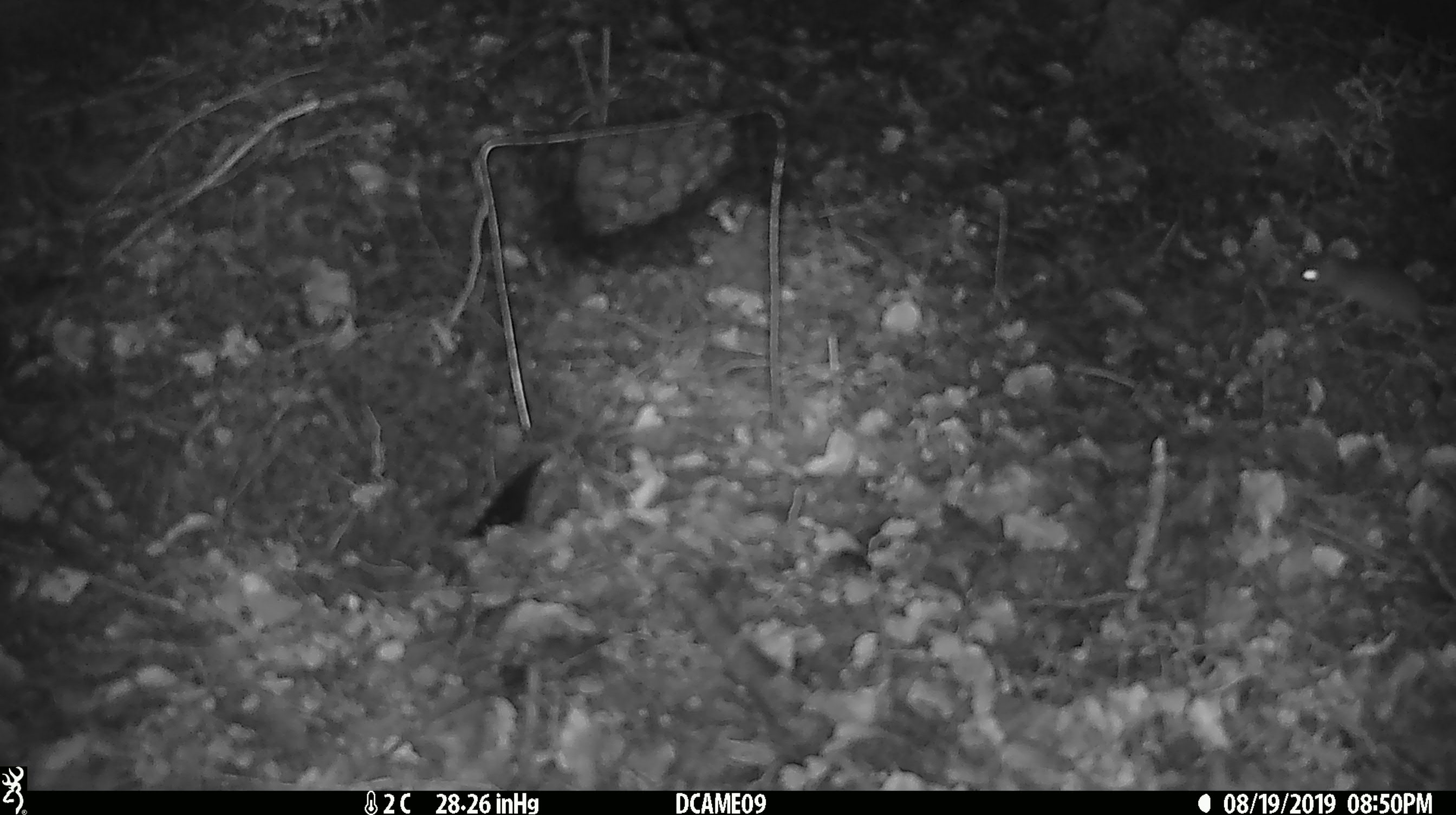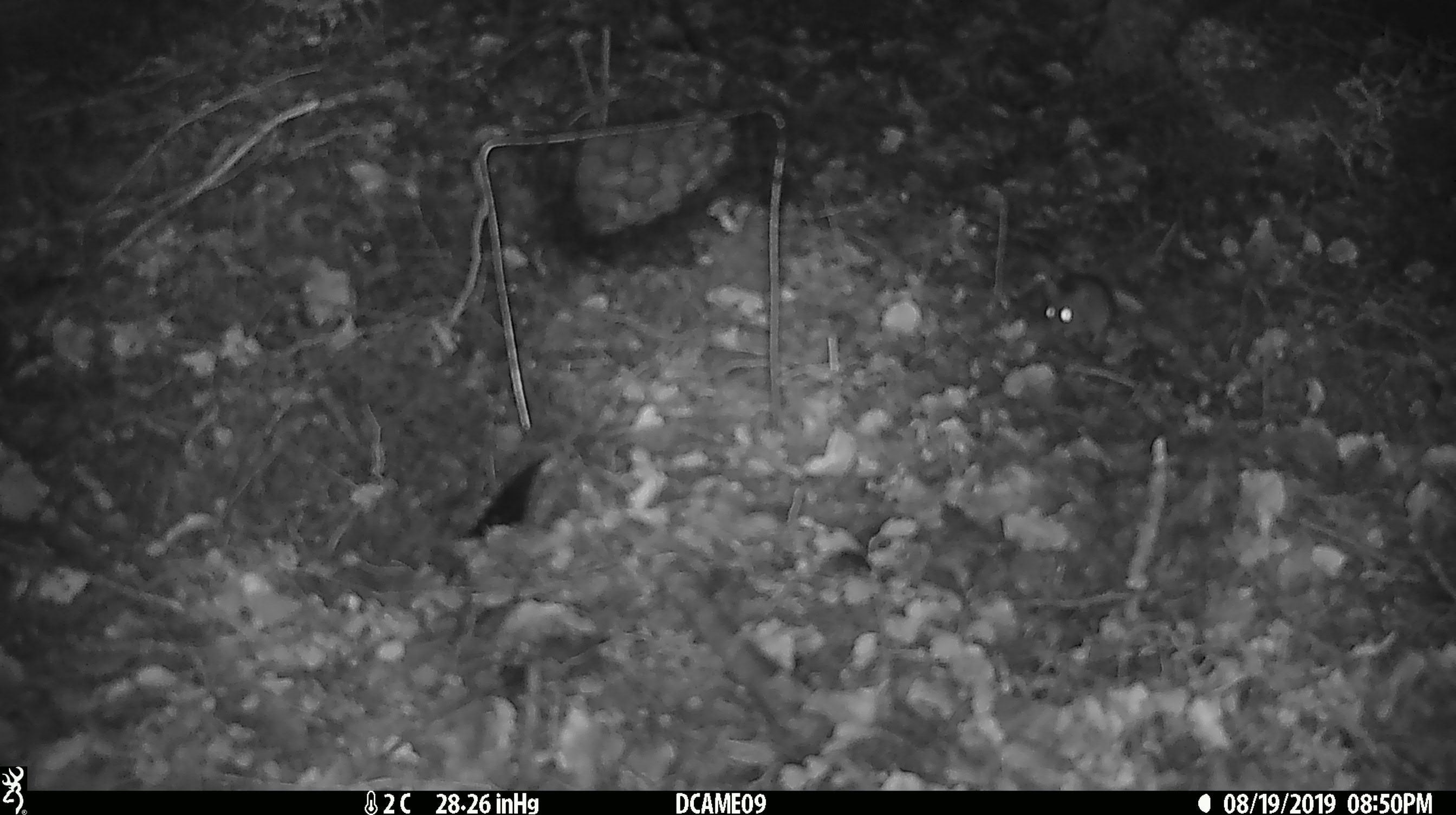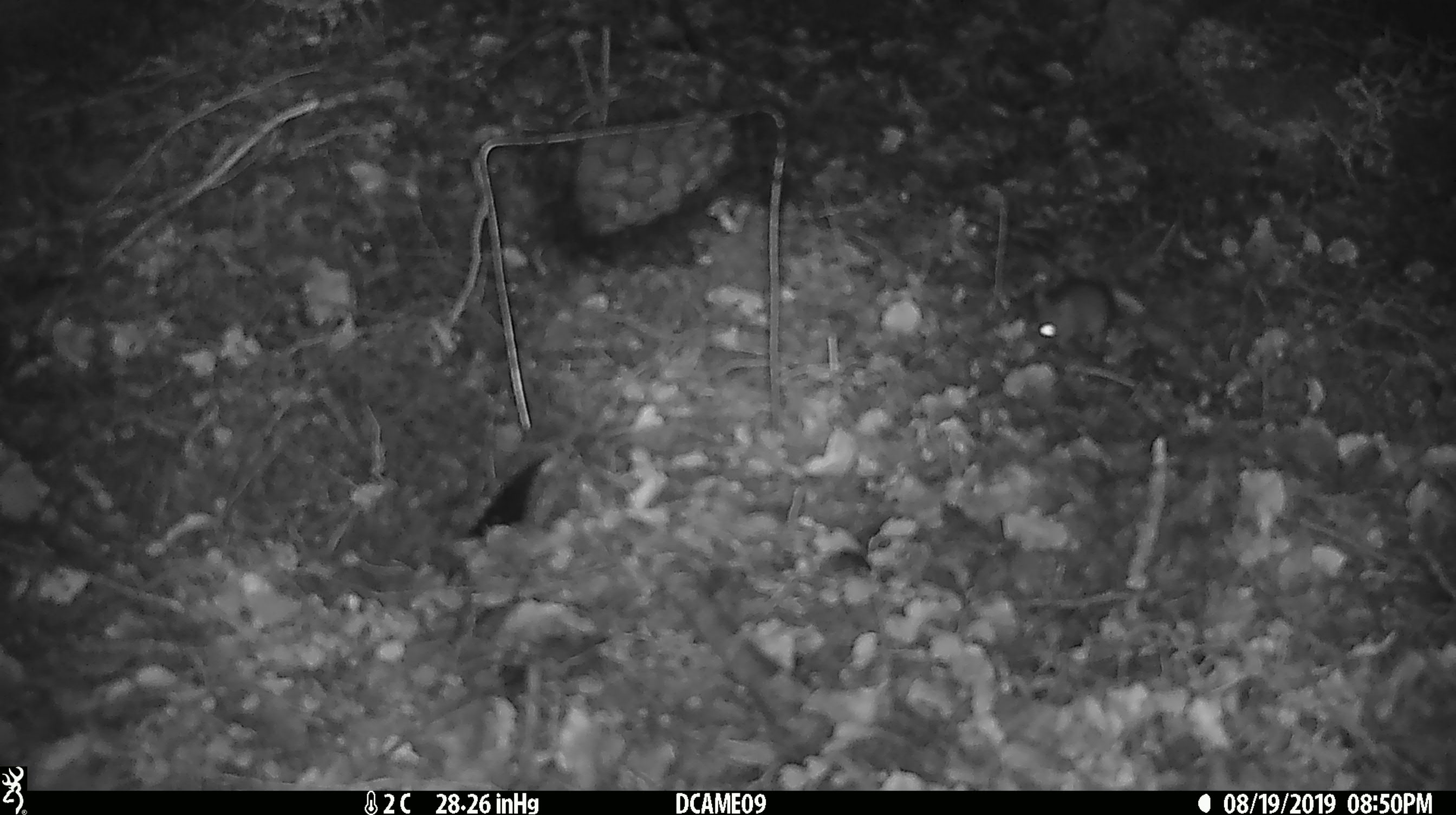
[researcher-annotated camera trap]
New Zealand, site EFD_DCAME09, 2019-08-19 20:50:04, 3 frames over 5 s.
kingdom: Animalia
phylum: Chordata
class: Mammalia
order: Rodentia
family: Muridae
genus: Mus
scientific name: Mus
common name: mouse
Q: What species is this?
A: Mouse (Mus).